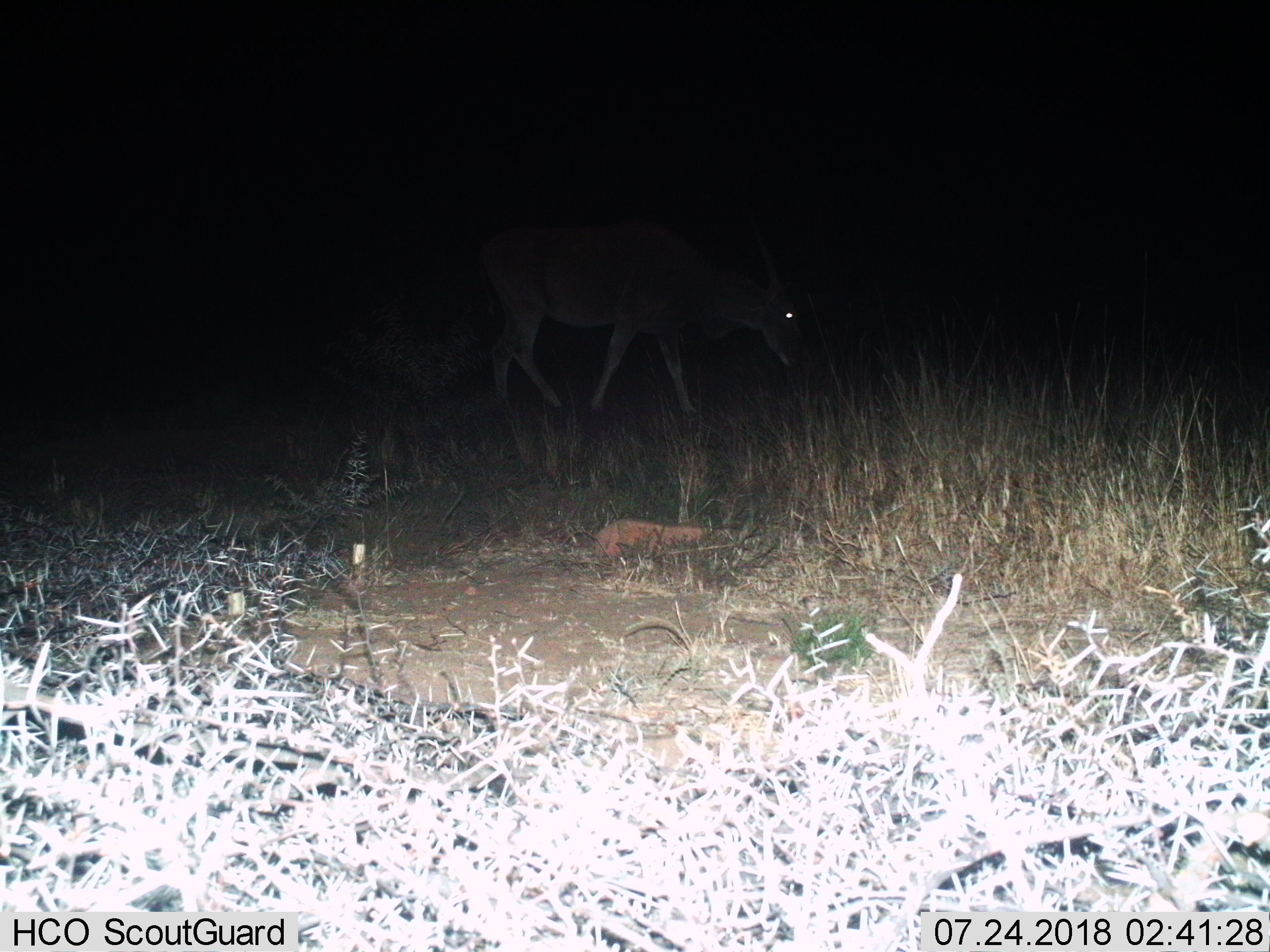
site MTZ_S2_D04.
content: unidentified animal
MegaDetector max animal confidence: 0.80